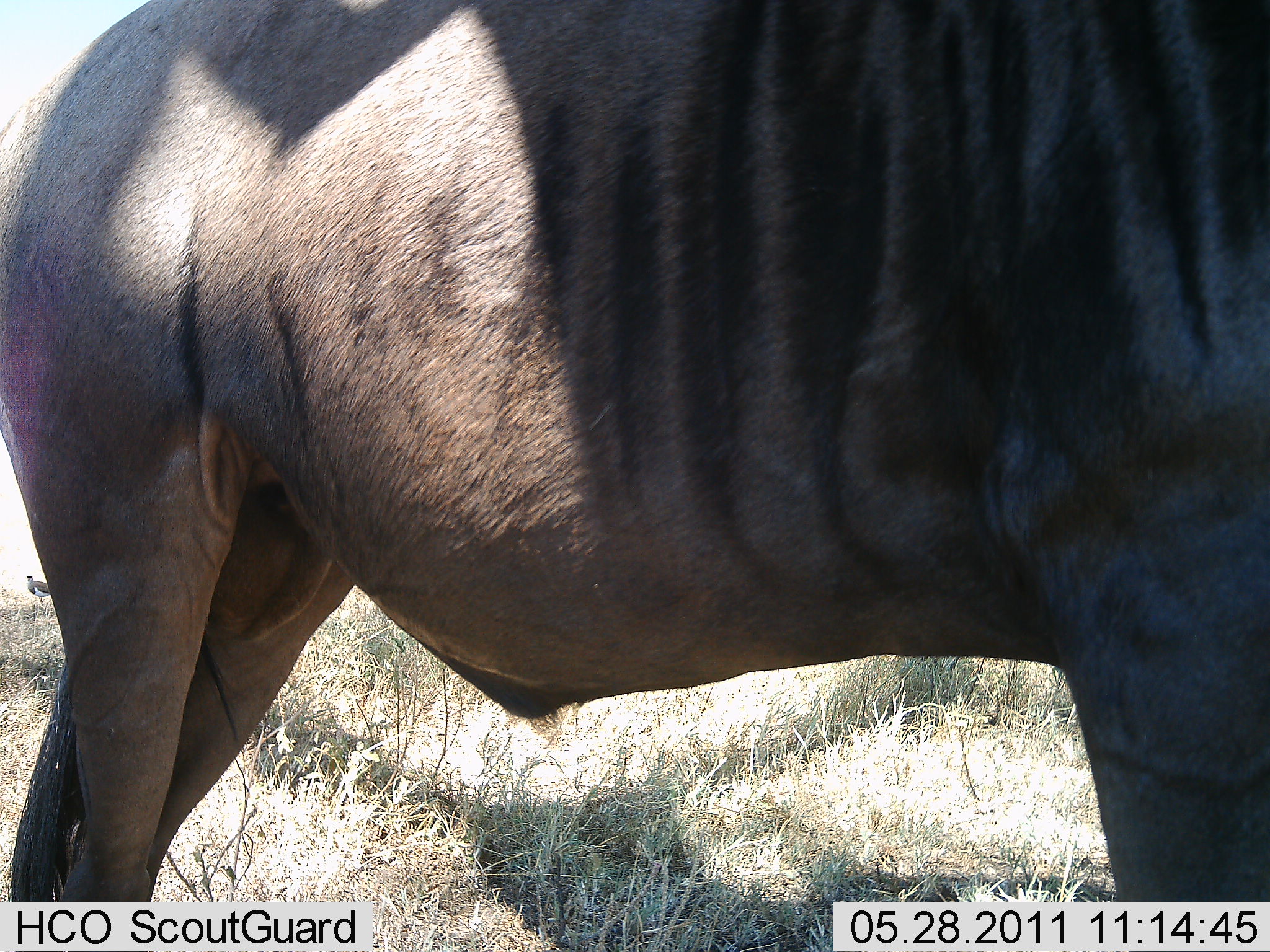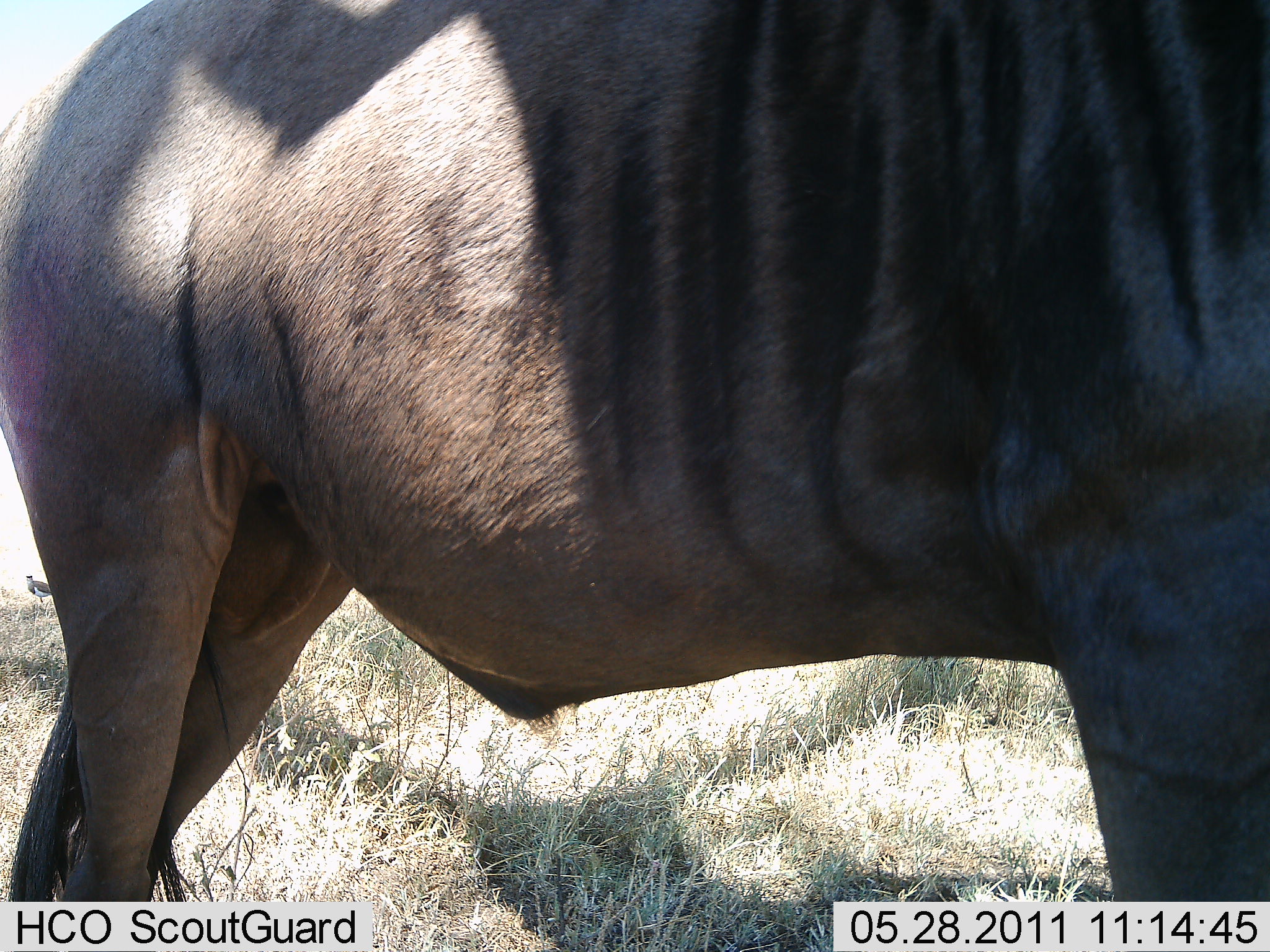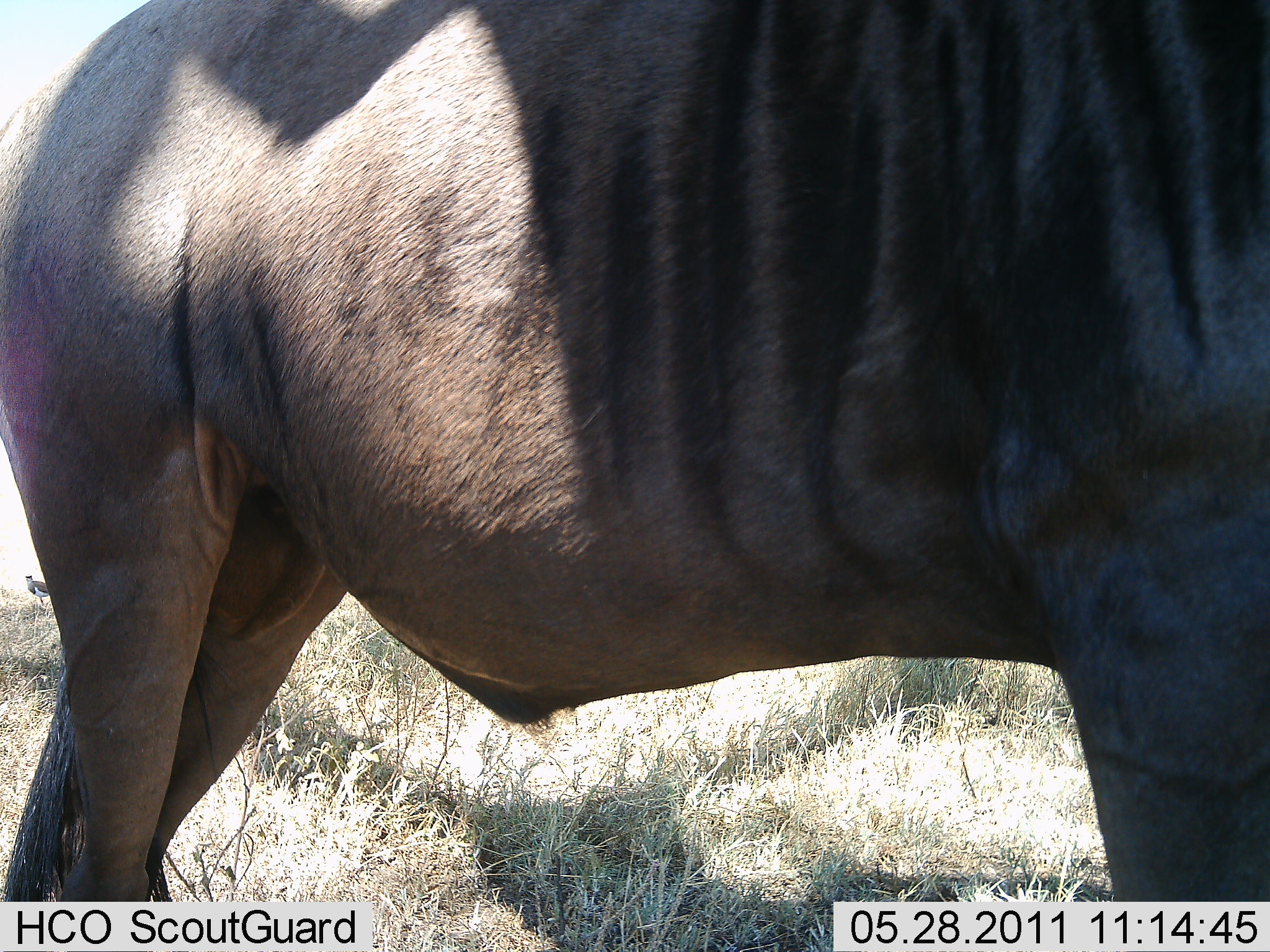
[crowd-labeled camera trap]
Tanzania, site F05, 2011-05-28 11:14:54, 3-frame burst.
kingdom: Animalia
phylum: Chordata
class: Mammalia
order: Artiodactyla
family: Bovidae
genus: Connochaetes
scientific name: Connochaetes taurinus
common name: blue wildebeest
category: wildebeest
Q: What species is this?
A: Wildebeest (blue wildebeest) (Connochaetes taurinus).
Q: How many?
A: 1.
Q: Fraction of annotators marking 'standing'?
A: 100%.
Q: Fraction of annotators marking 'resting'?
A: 0%.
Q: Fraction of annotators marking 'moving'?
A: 0%.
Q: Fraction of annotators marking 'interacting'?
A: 0%.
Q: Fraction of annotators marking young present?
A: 0%.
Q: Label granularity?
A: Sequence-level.